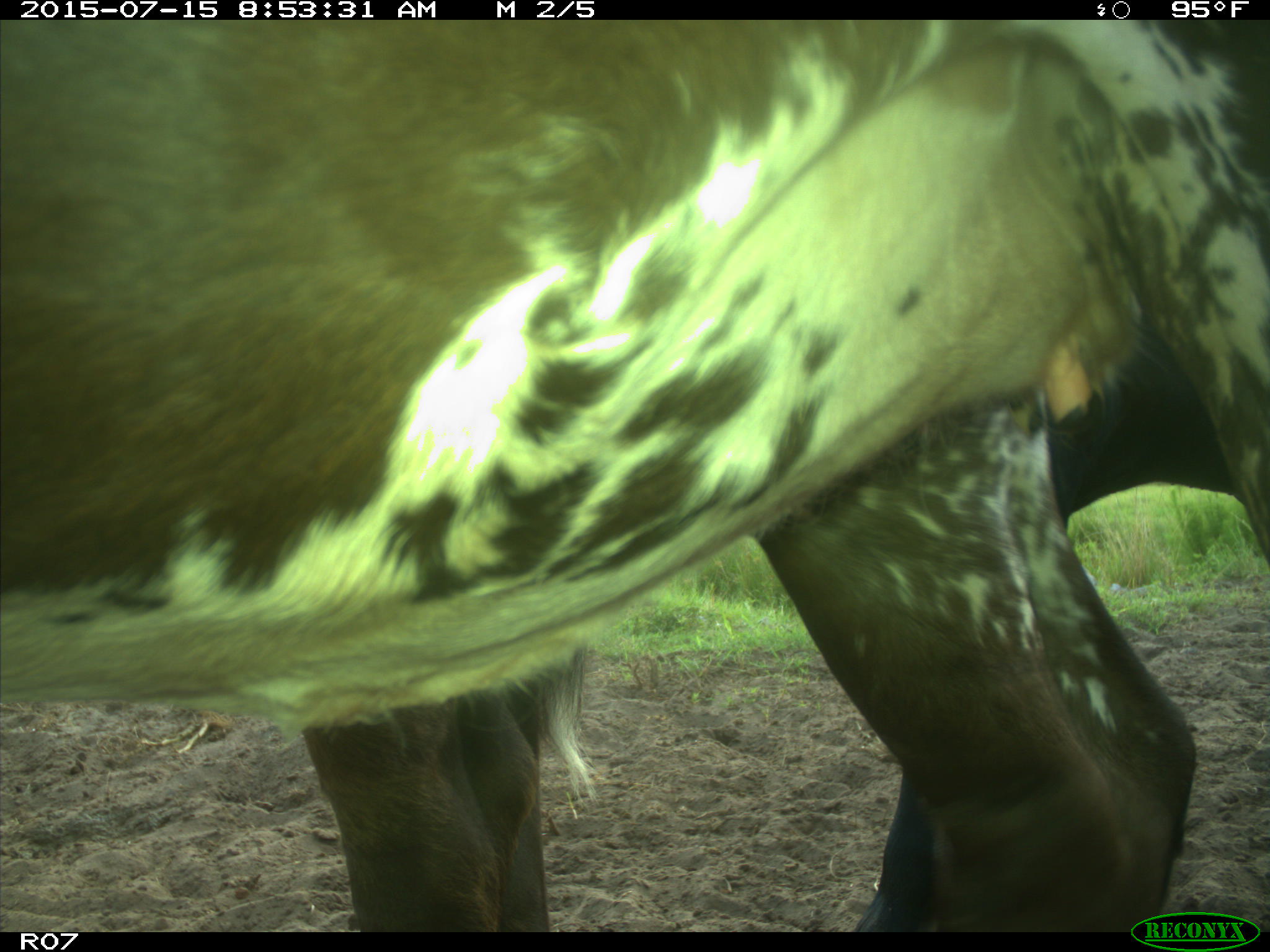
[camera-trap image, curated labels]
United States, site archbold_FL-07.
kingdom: Animalia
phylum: Chordata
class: Mammalia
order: Artiodactyla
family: Bovidae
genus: Bos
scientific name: Bos taurus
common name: domestic cow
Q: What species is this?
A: Bos taurus (domestic cow).